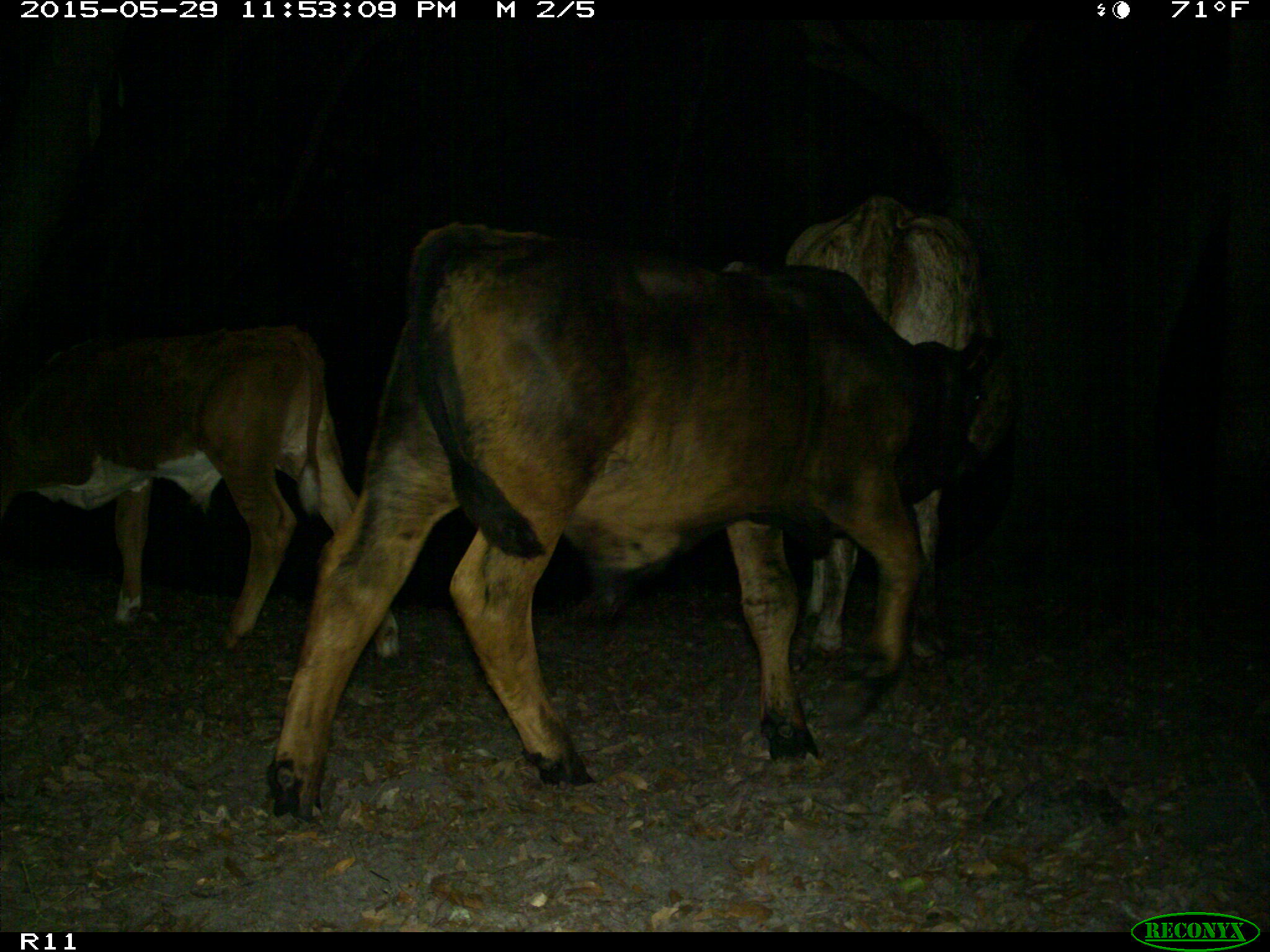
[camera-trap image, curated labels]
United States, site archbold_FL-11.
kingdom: Animalia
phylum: Chordata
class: Mammalia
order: Artiodactyla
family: Bovidae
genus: Bos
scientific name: Bos taurus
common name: domestic cow